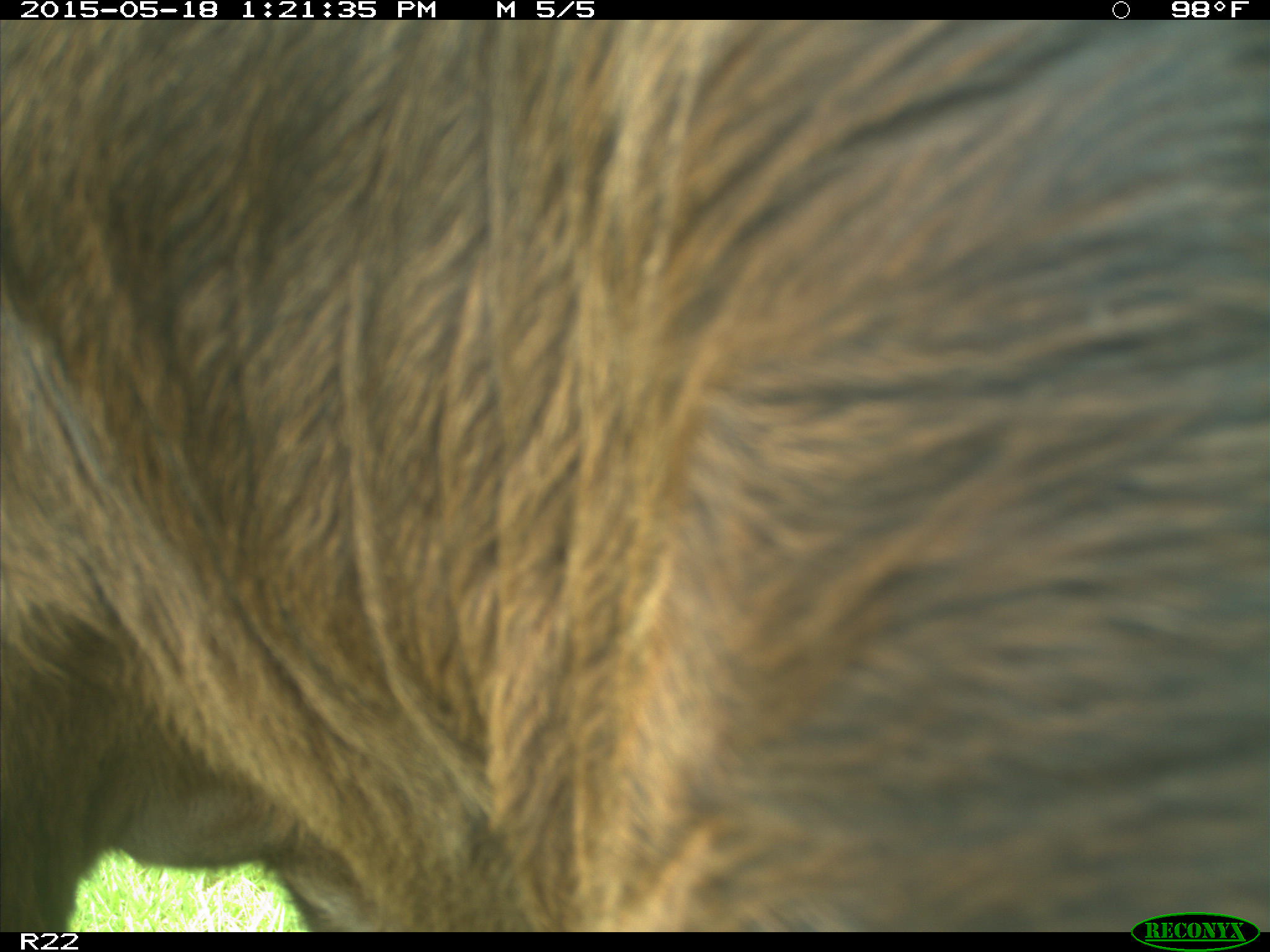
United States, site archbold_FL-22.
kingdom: Animalia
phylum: Chordata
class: Mammalia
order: Artiodactyla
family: Bovidae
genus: Bos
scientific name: Bos taurus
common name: domestic cow